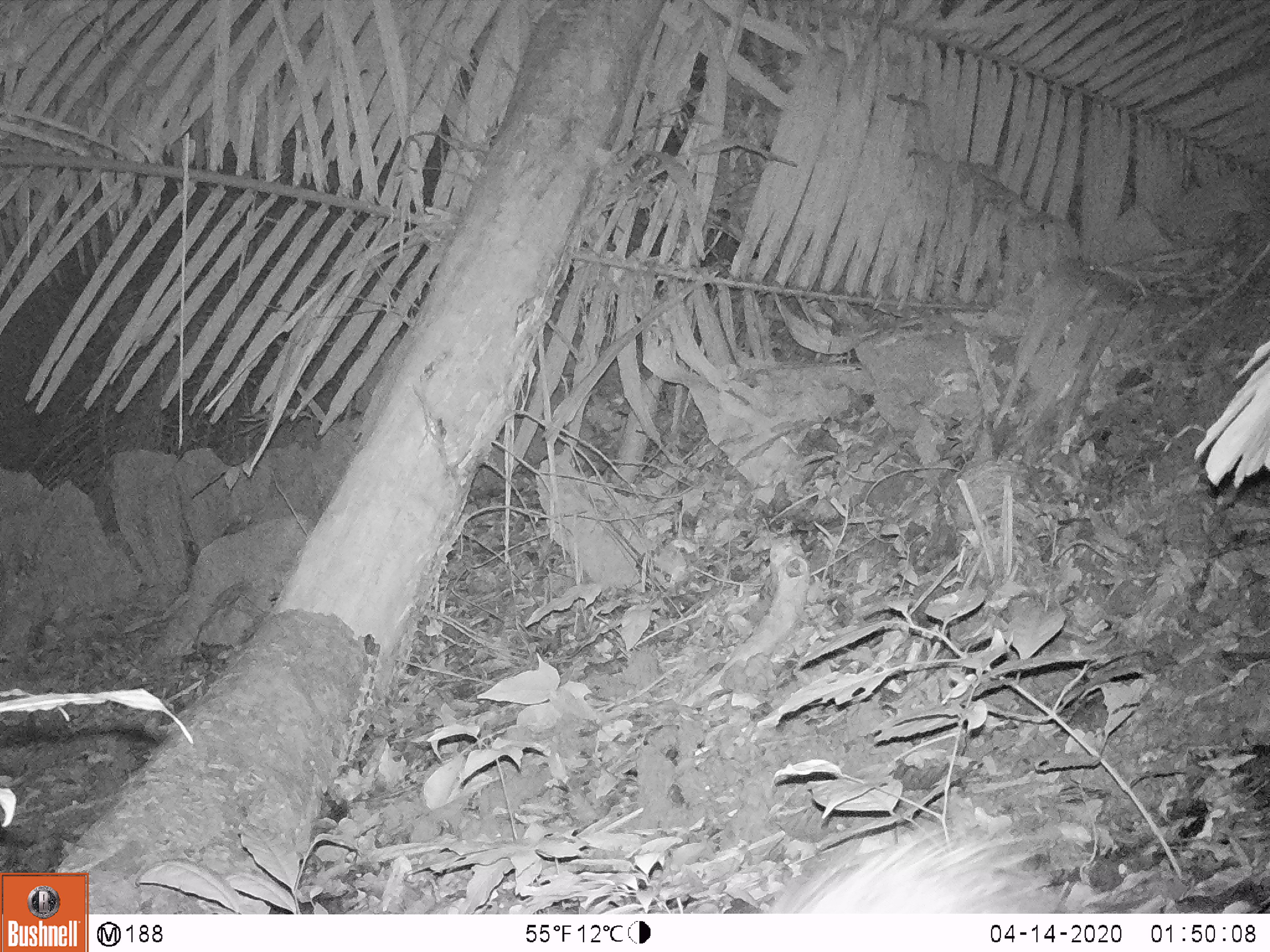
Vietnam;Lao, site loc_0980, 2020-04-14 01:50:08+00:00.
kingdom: Animalia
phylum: Chordata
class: Mammalia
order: Rodentia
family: Hystricidae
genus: Atherurus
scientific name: Atherurus macrourus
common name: asiatic brush-tailed porcupine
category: asiatic brush tailed porcupine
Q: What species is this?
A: Asiatic brush tailed porcupine (asiatic brush-tailed porcupine) (Atherurus macrourus).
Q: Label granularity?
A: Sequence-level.